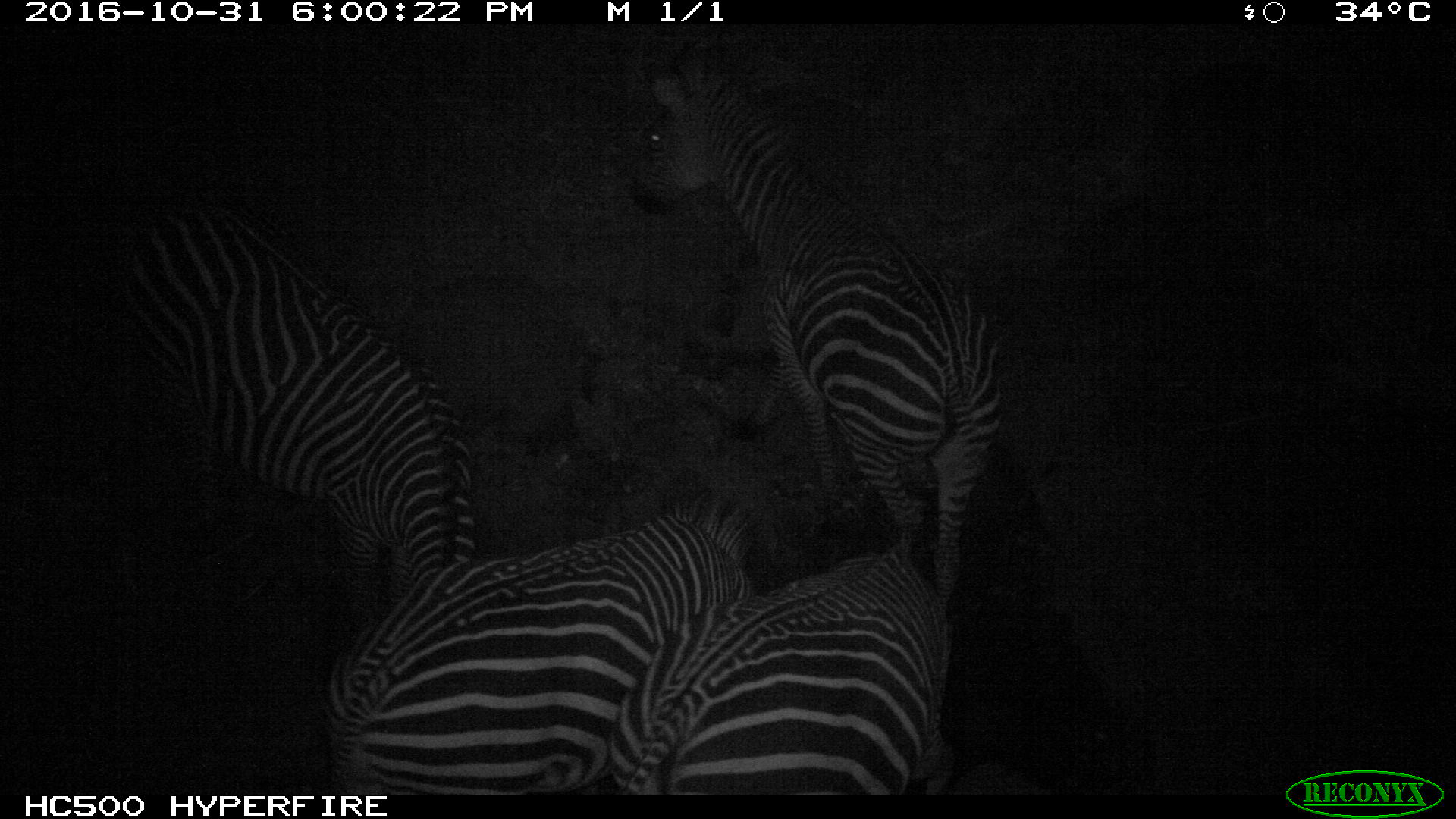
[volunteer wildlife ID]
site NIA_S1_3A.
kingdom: Animalia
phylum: Chordata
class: Mammalia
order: Perissodactyla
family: Equidae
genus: Equus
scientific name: Equus quagga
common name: plains zebra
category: zebraplains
Zebraplains (plains zebra) (Equus quagga), count 4. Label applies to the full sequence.